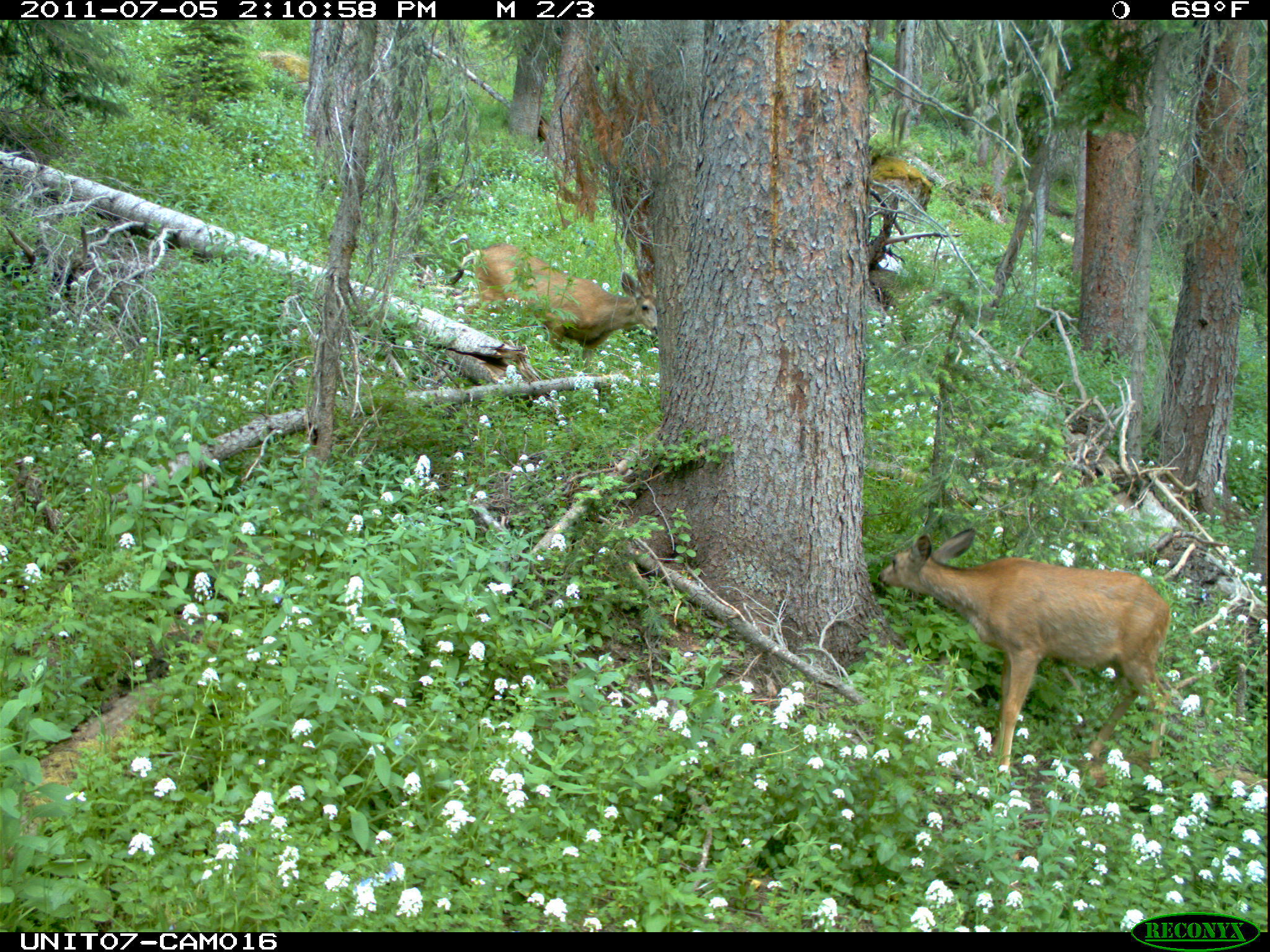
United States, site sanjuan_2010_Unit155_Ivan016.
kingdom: Animalia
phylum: Chordata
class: Mammalia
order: Artiodactyla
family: Cervidae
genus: Odocoileus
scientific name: Odocoileus hemionus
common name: mule deer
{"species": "Odocoileus hemionus (mule deer)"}